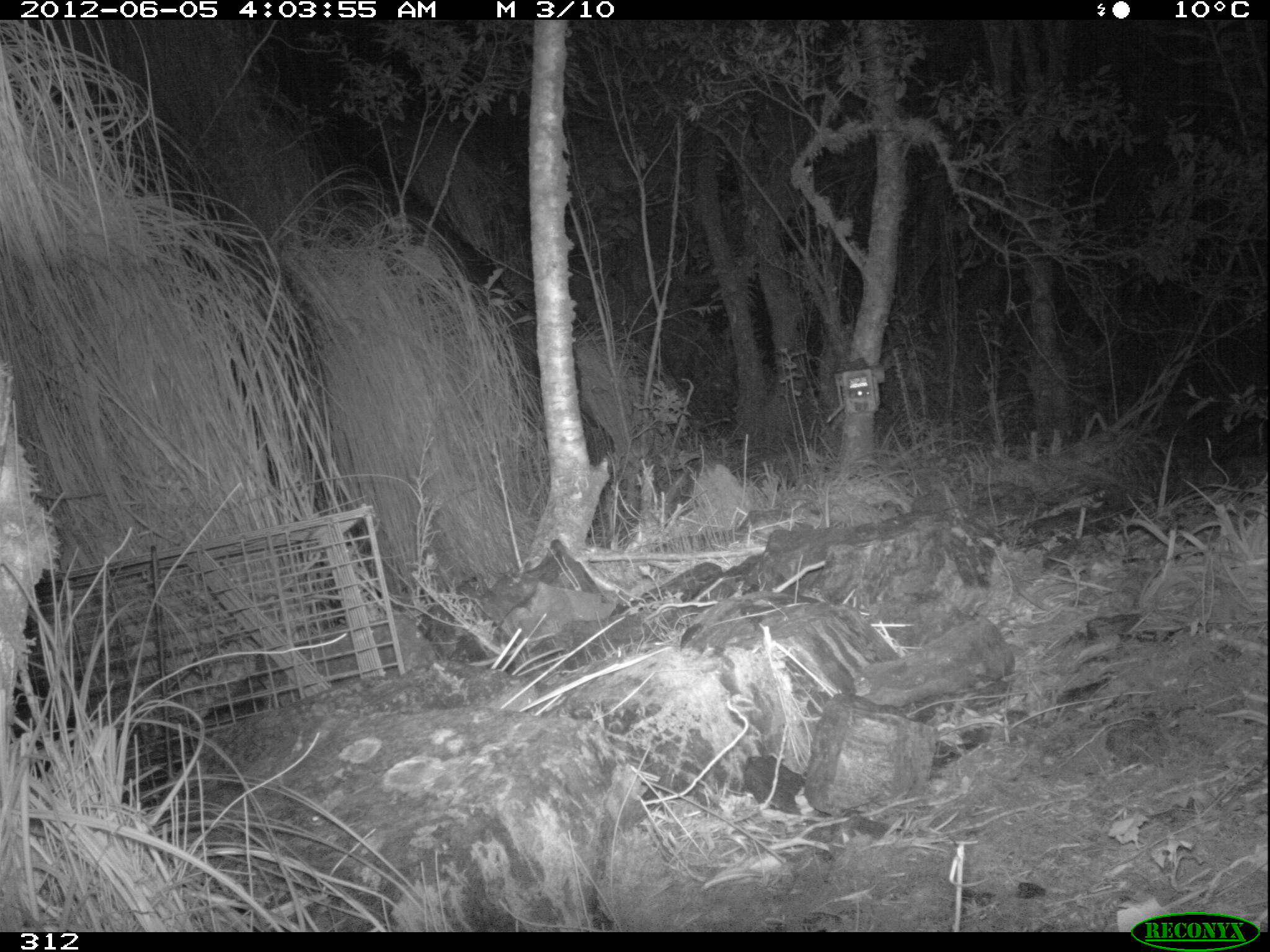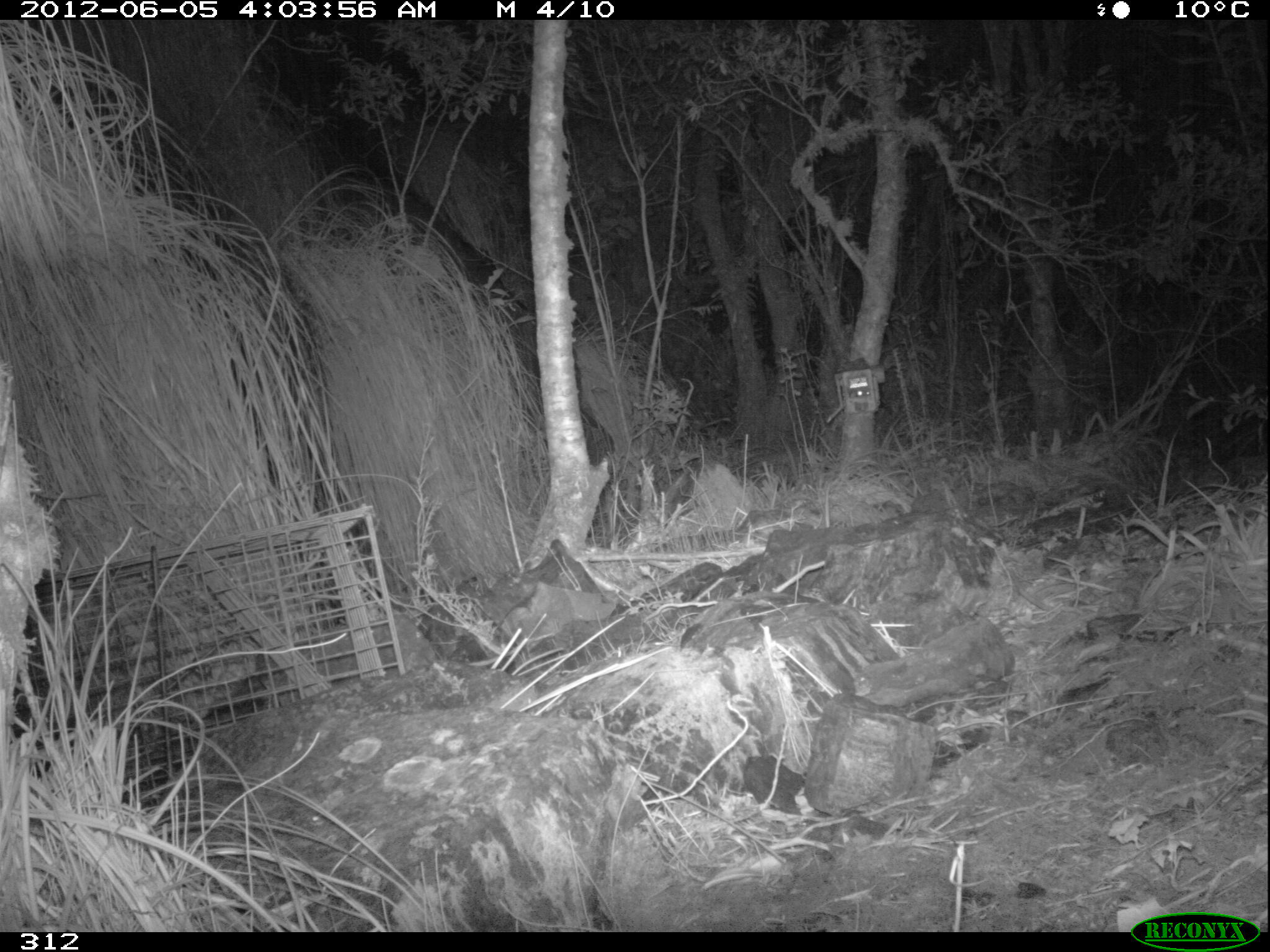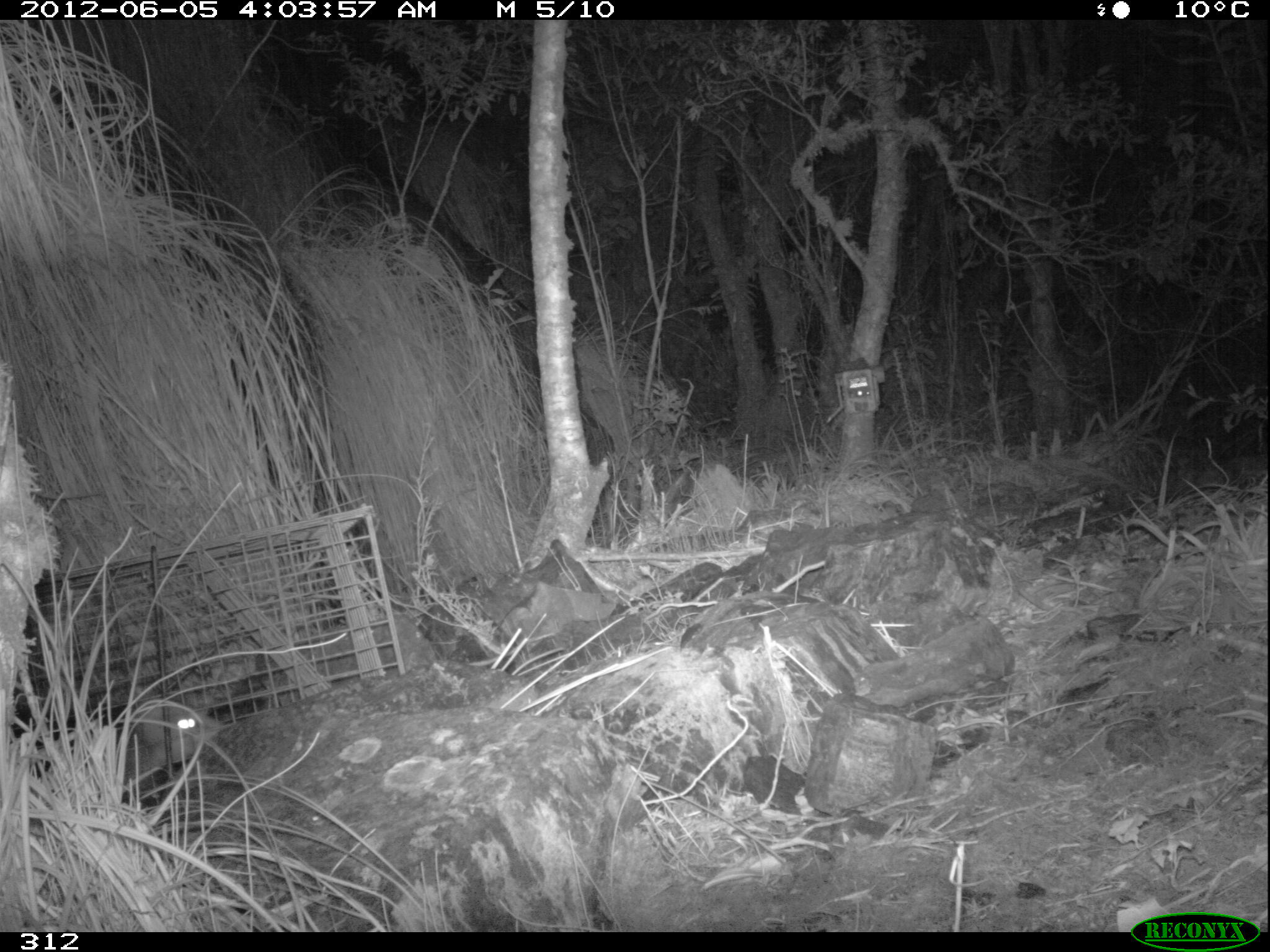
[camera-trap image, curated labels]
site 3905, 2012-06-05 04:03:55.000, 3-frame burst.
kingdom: Animalia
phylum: Chordata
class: Mammalia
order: Didelphimorphia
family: Didelphidae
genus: Didelphis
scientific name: Didelphis pernigra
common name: andean white-eared opossum